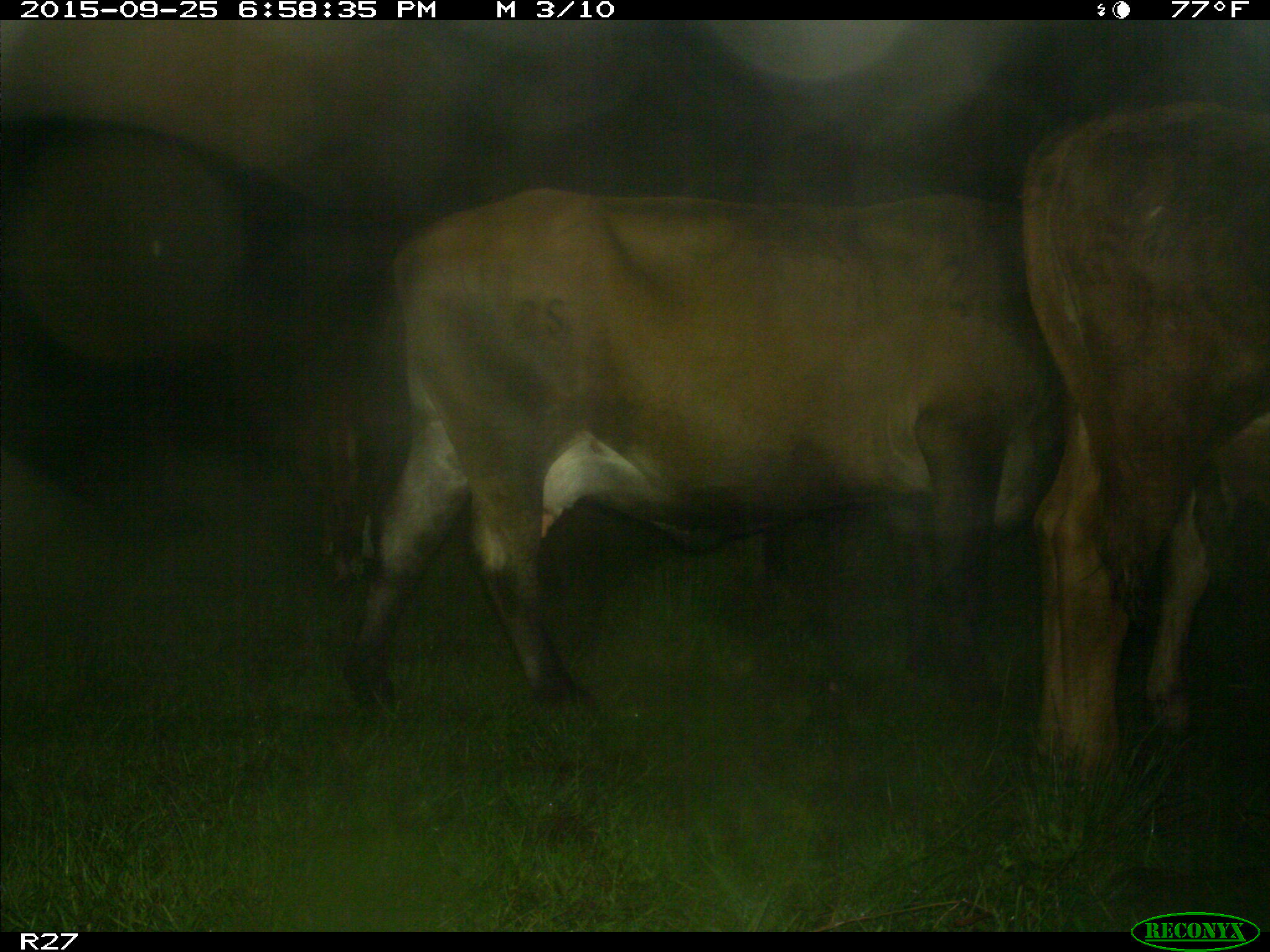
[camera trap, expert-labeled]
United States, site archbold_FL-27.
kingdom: Animalia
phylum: Chordata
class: Mammalia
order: Artiodactyla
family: Bovidae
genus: Bos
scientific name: Bos taurus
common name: domestic cow